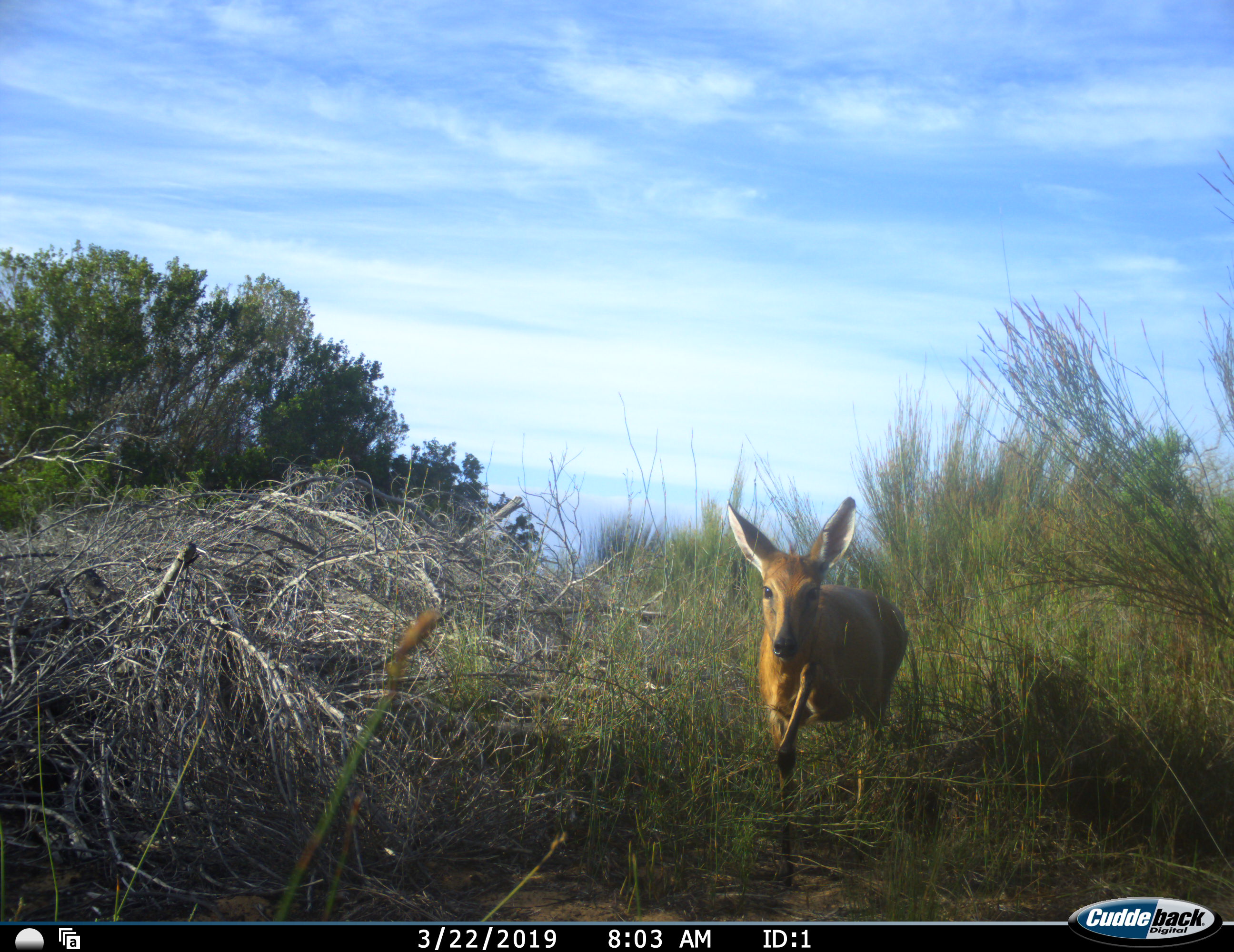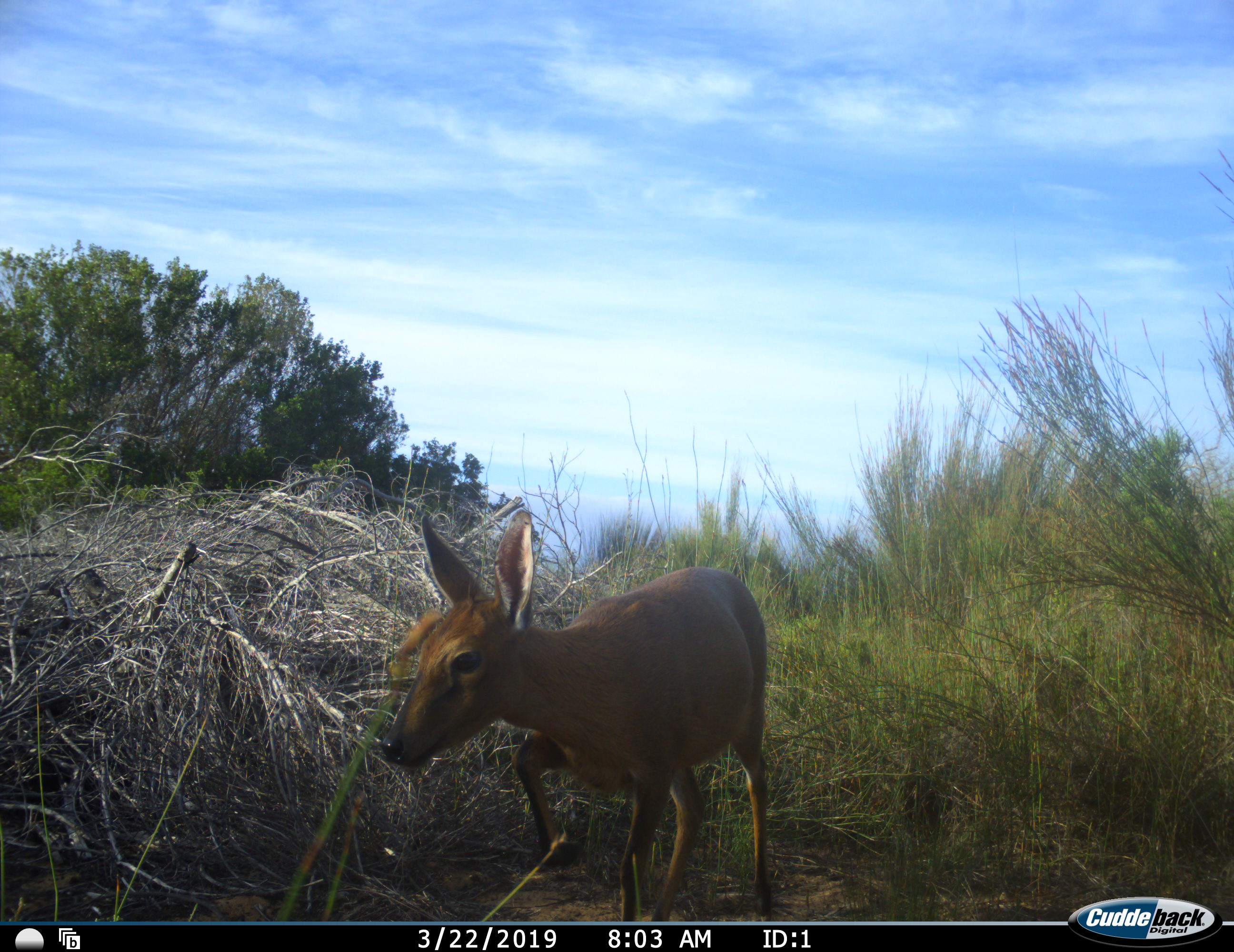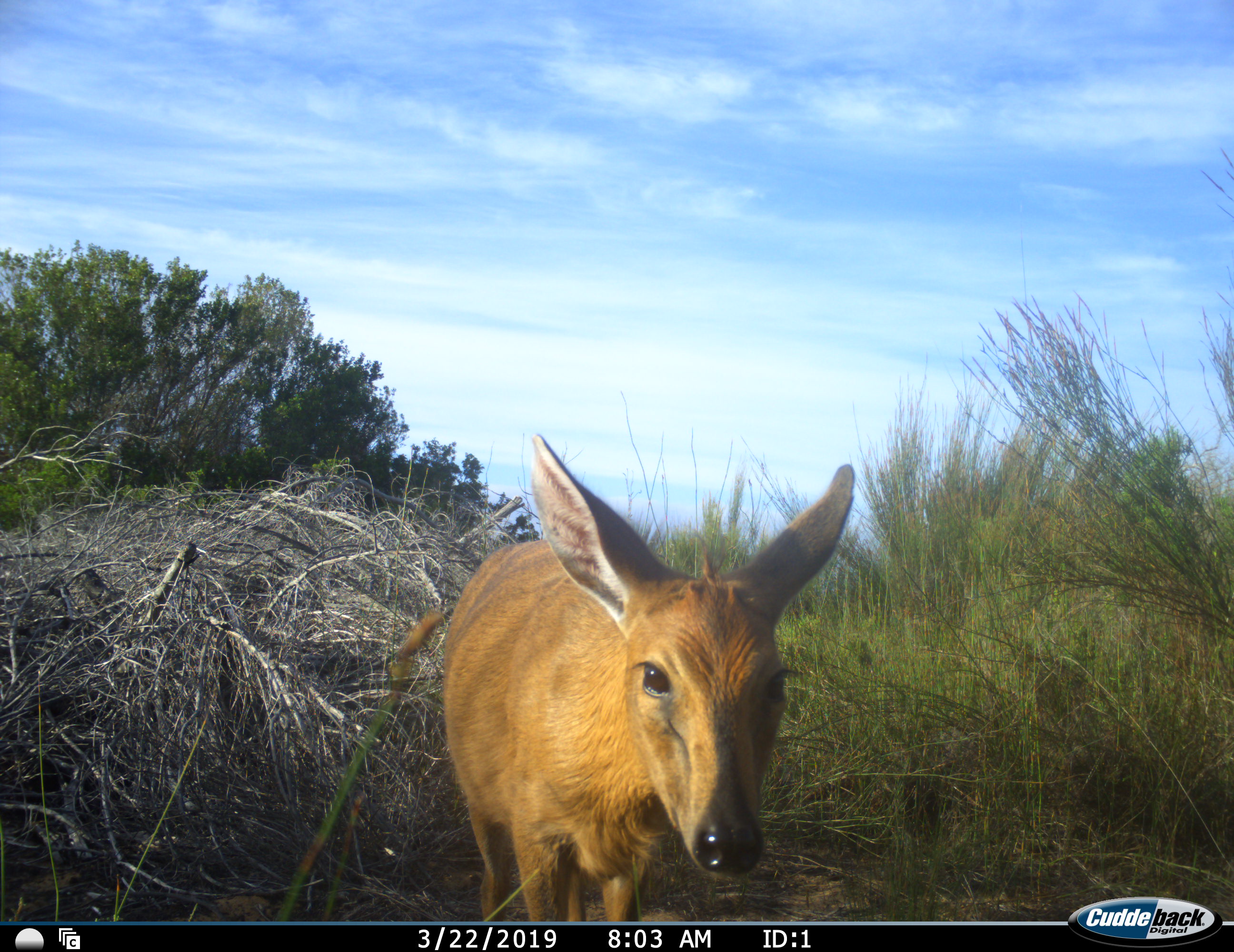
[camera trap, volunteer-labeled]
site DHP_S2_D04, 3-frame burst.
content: unidentified animal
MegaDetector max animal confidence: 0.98